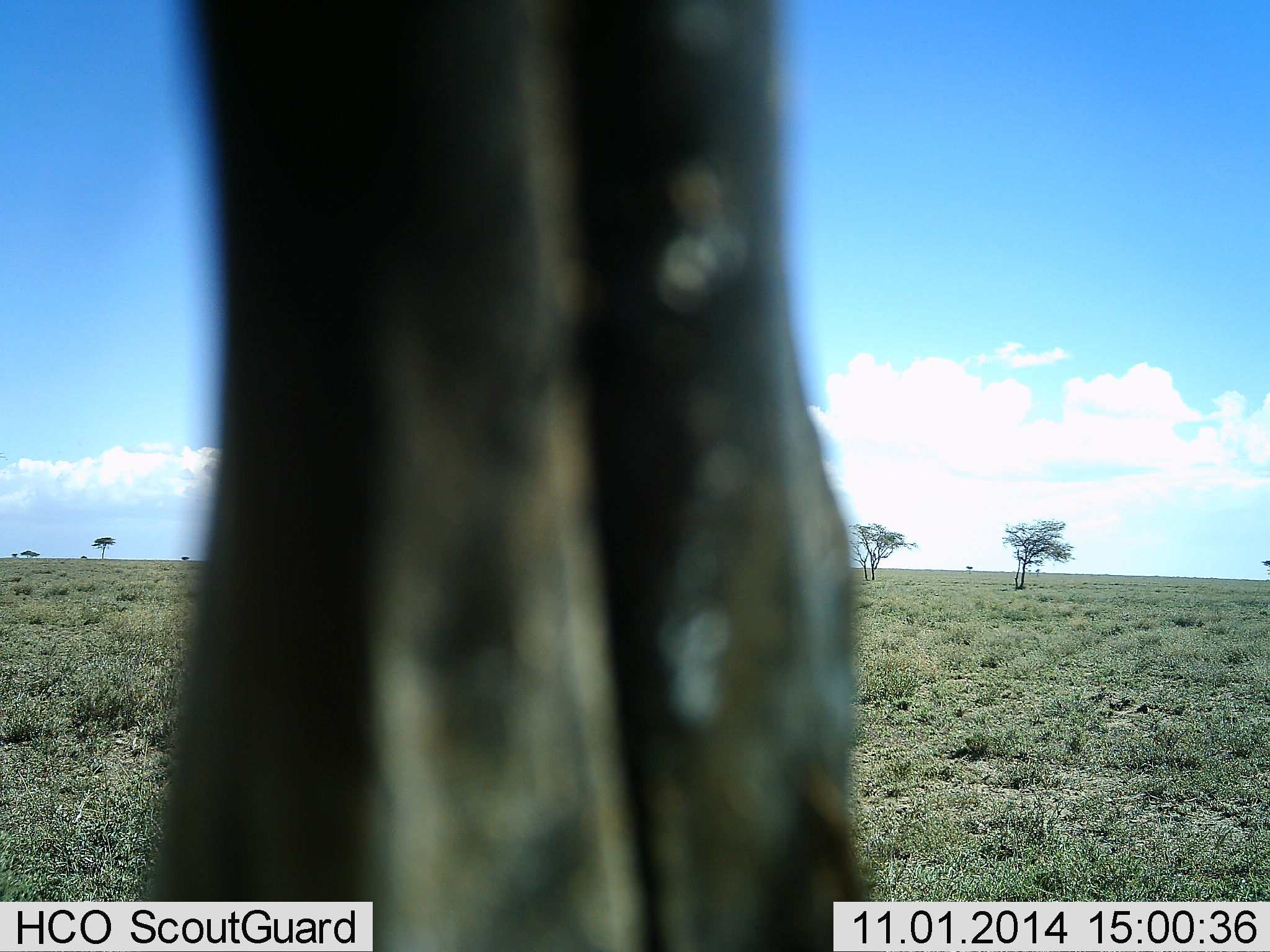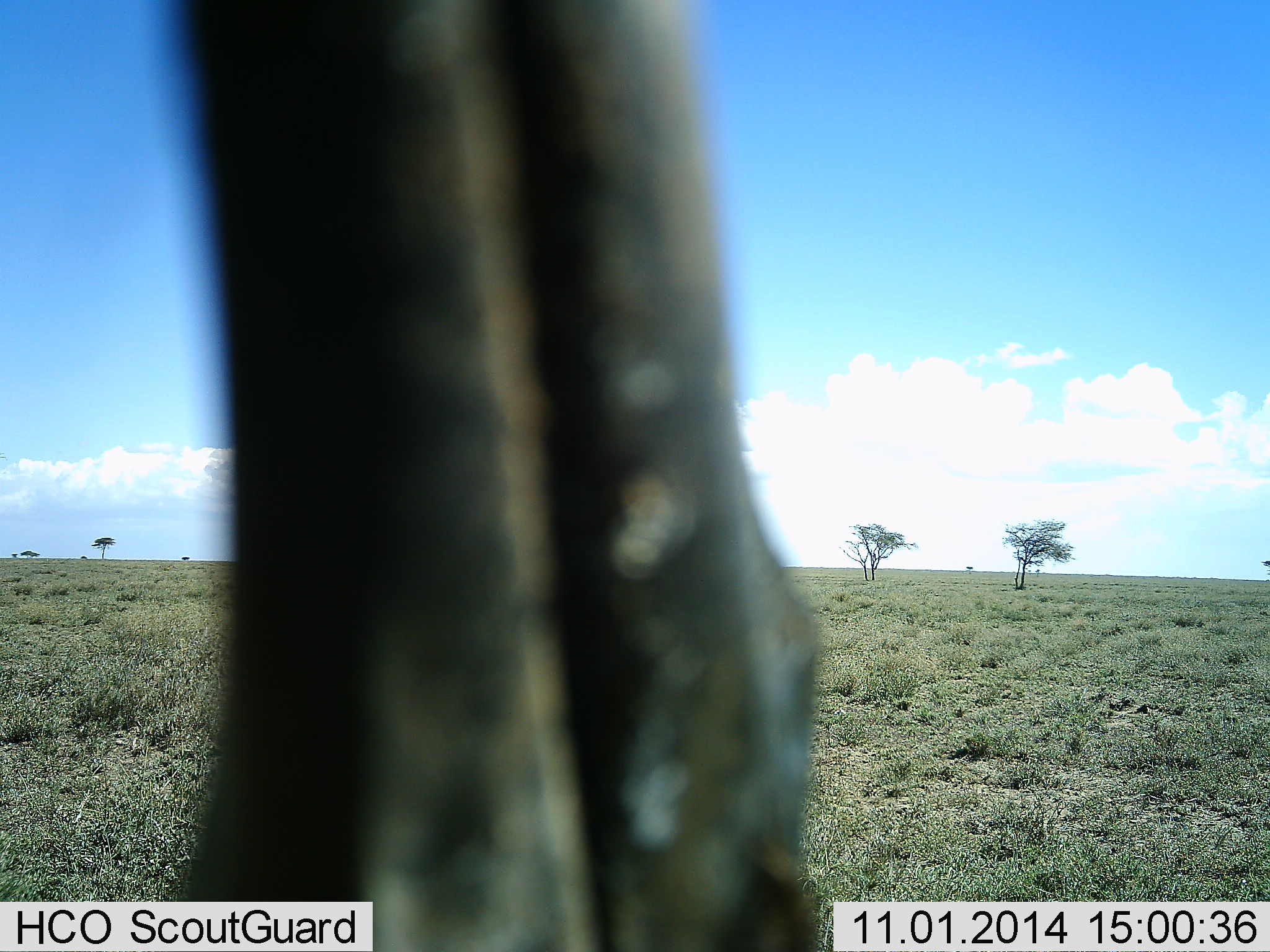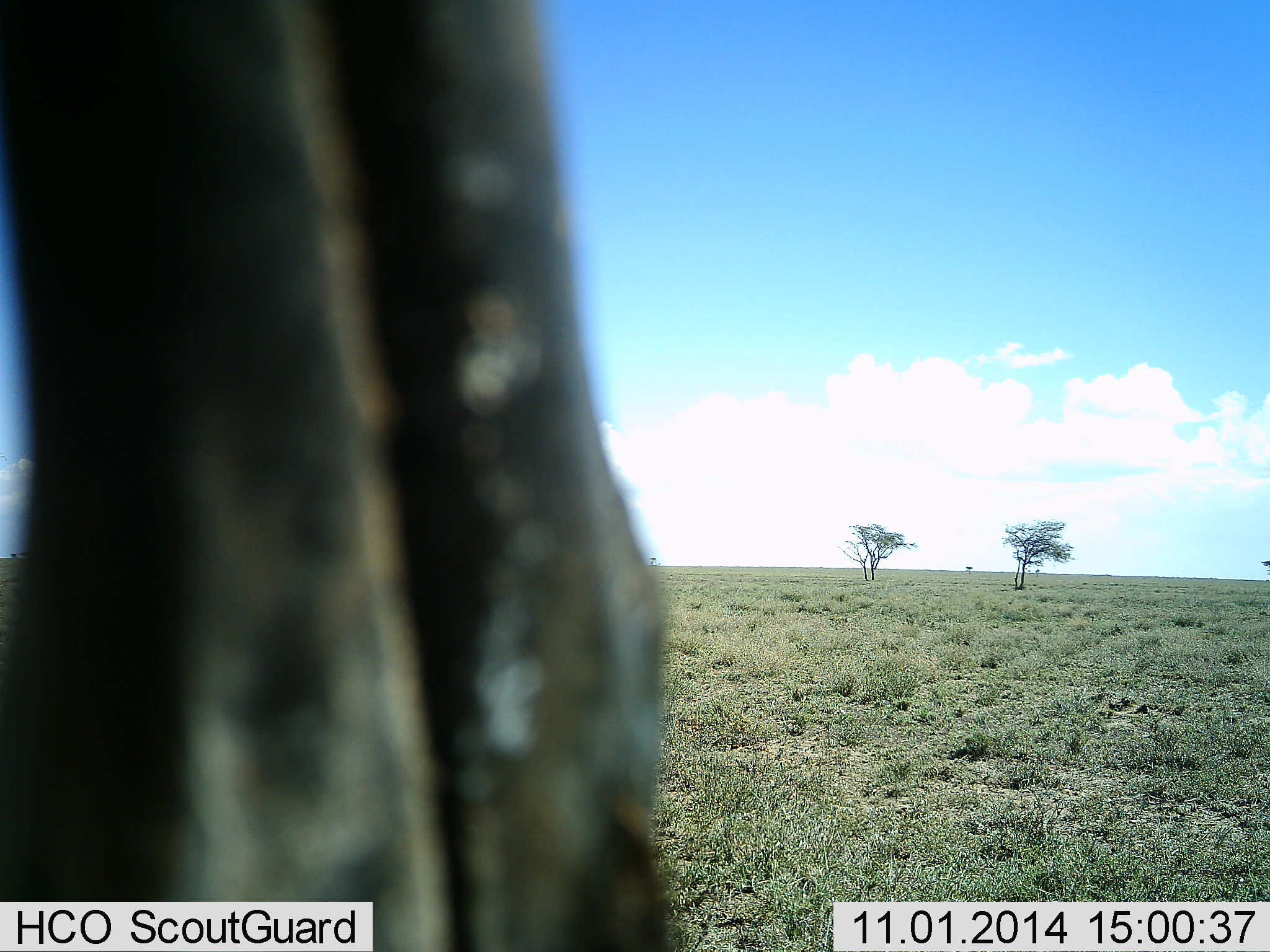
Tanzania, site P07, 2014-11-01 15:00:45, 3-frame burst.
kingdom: Animalia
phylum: Chordata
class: Mammalia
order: Artiodactyla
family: Bovidae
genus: Connochaetes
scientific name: Connochaetes taurinus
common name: blue wildebeest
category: wildebeest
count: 1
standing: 80%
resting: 0%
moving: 20%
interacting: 0%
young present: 0%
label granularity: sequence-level